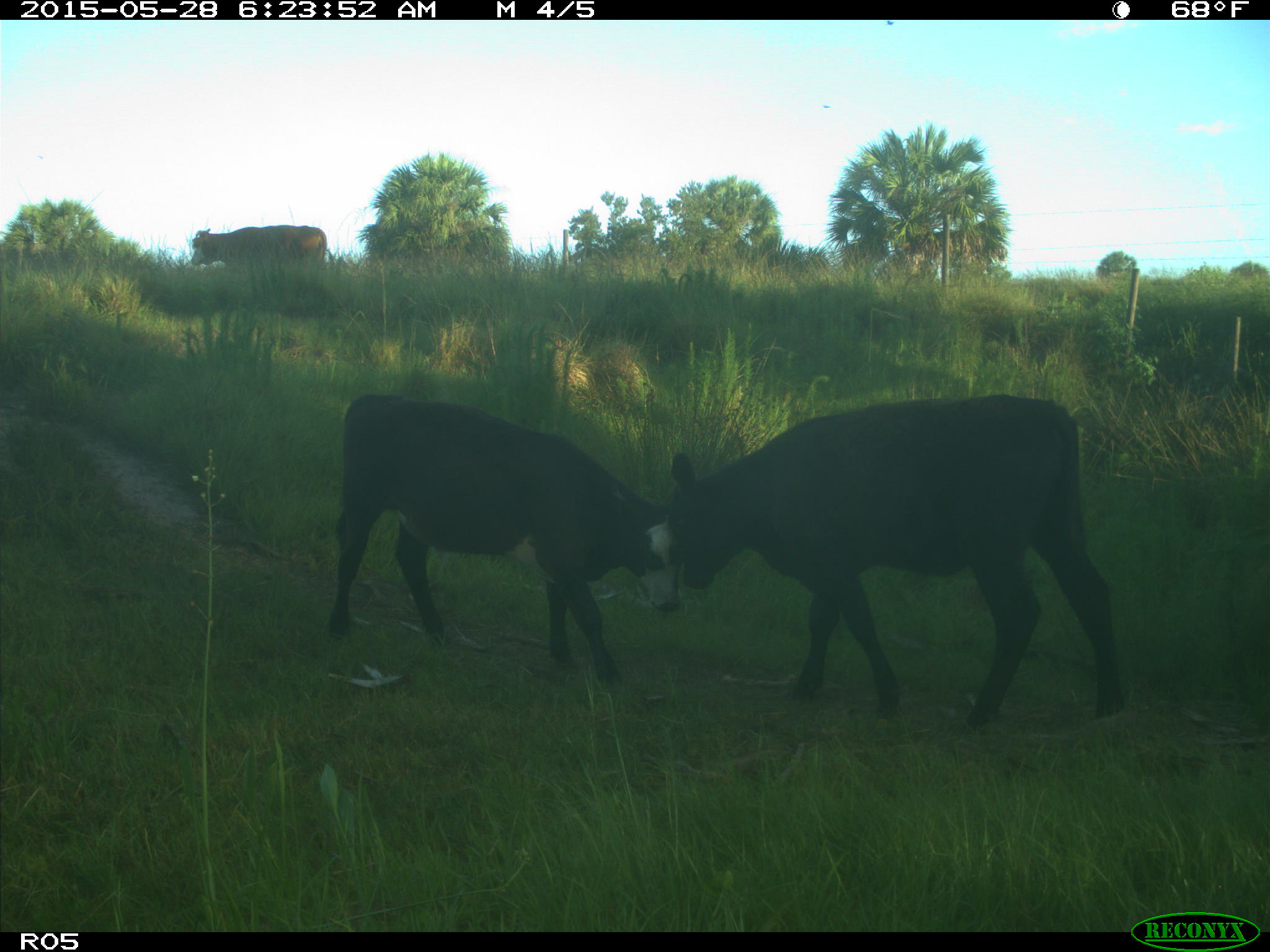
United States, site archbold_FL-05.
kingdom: Animalia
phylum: Chordata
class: Mammalia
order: Artiodactyla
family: Bovidae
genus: Bos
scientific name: Bos taurus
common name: domestic cow